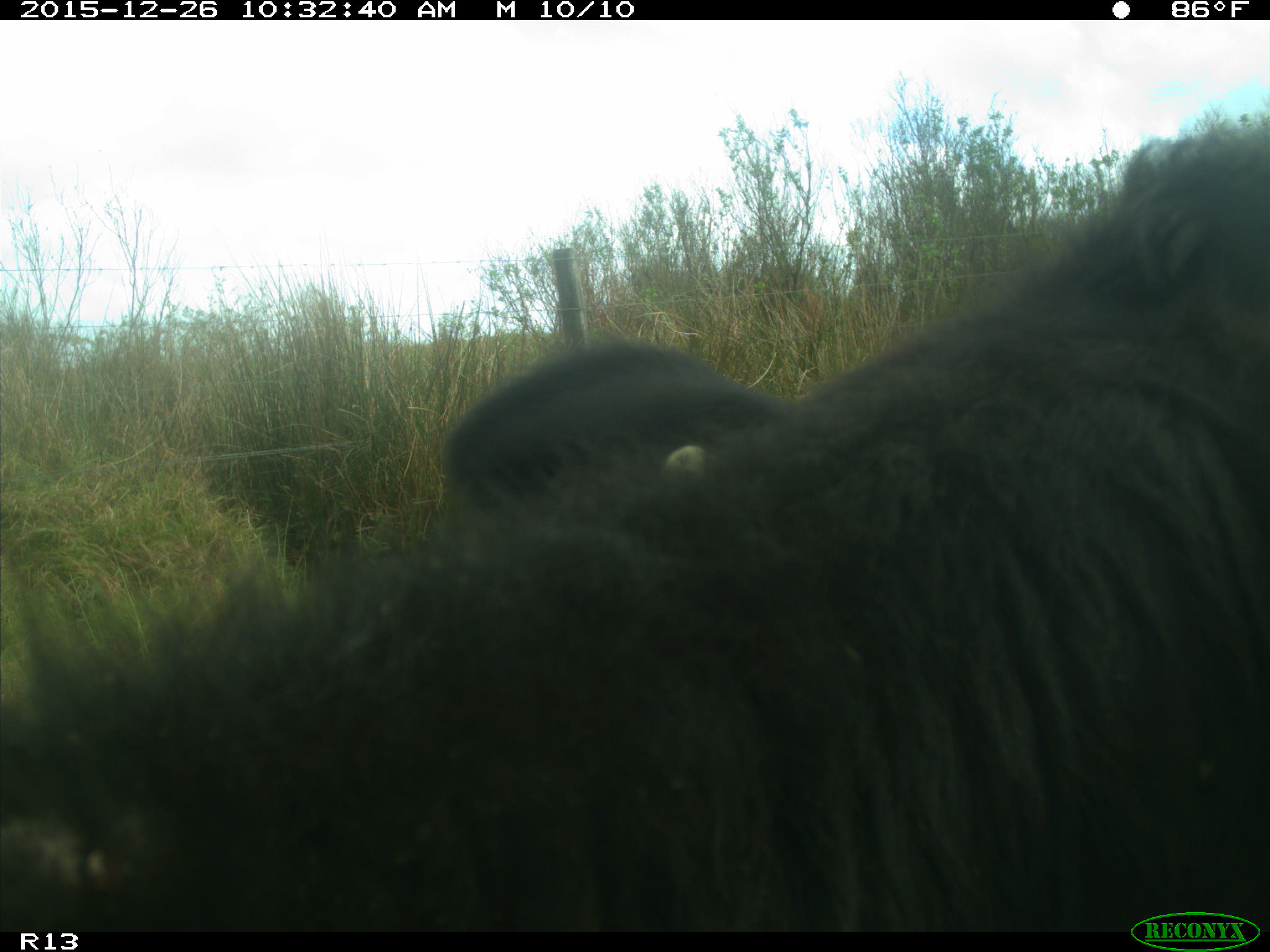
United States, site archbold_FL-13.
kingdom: Animalia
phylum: Chordata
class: Mammalia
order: Artiodactyla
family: Bovidae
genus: Bos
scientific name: Bos taurus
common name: domestic cow